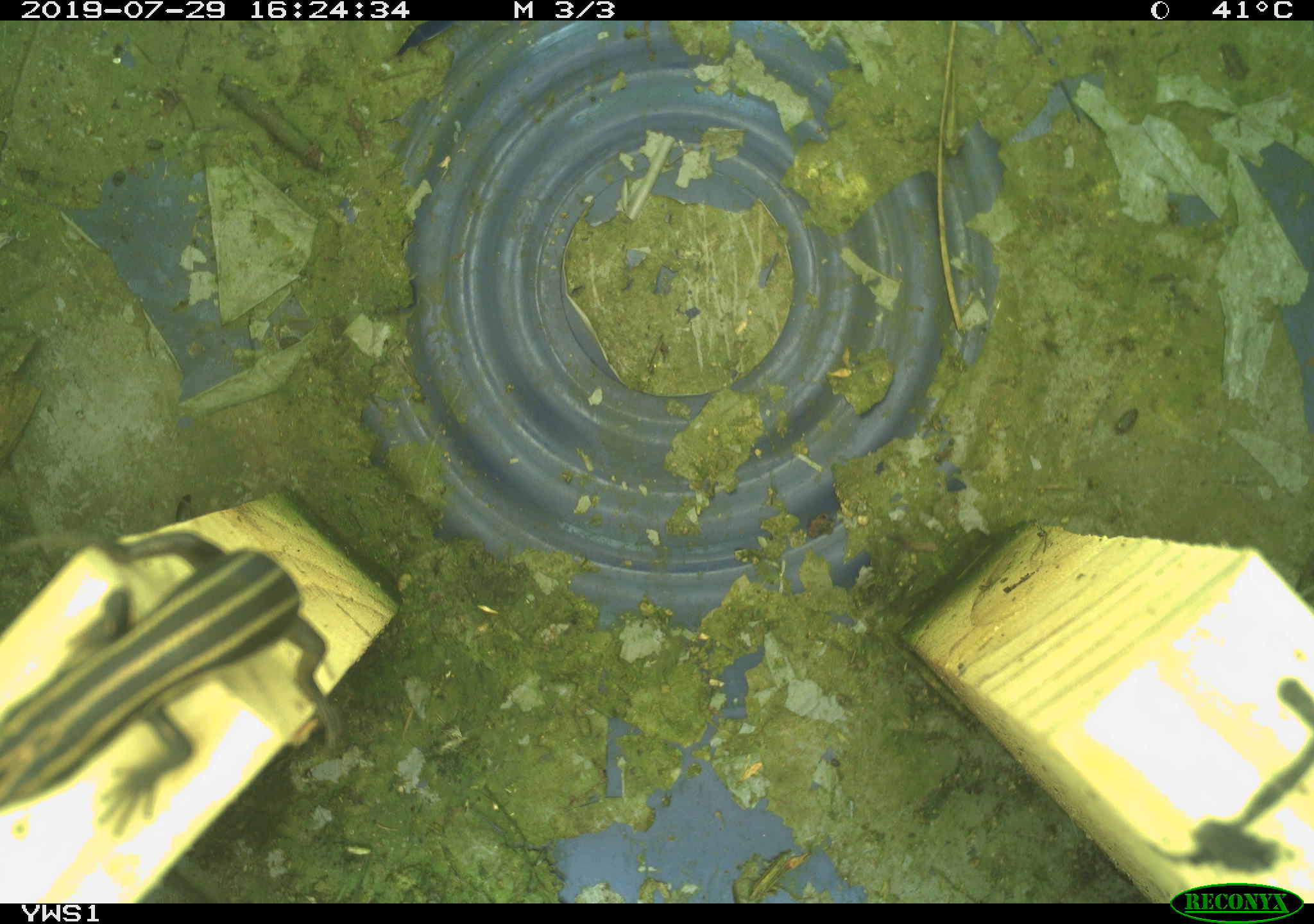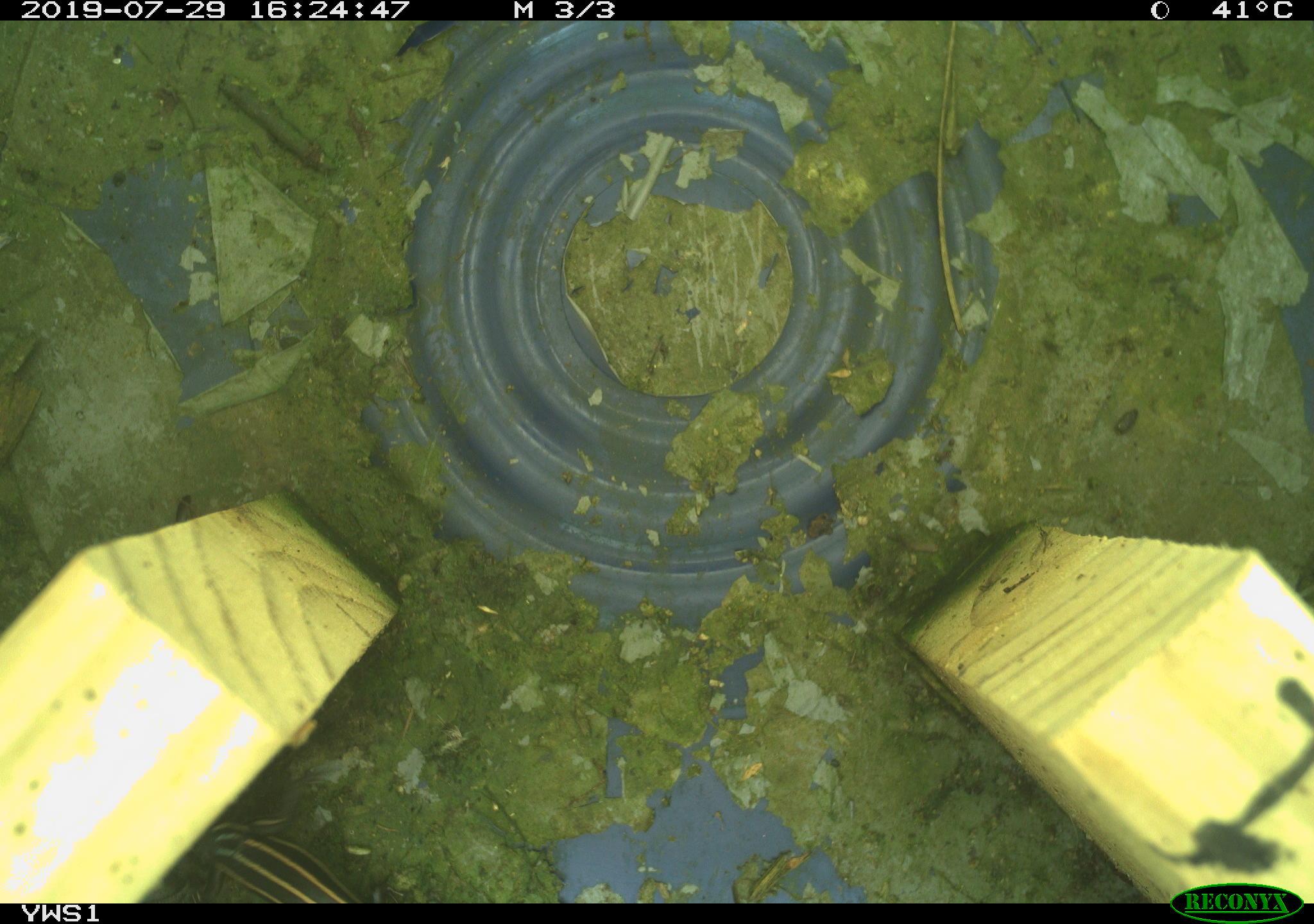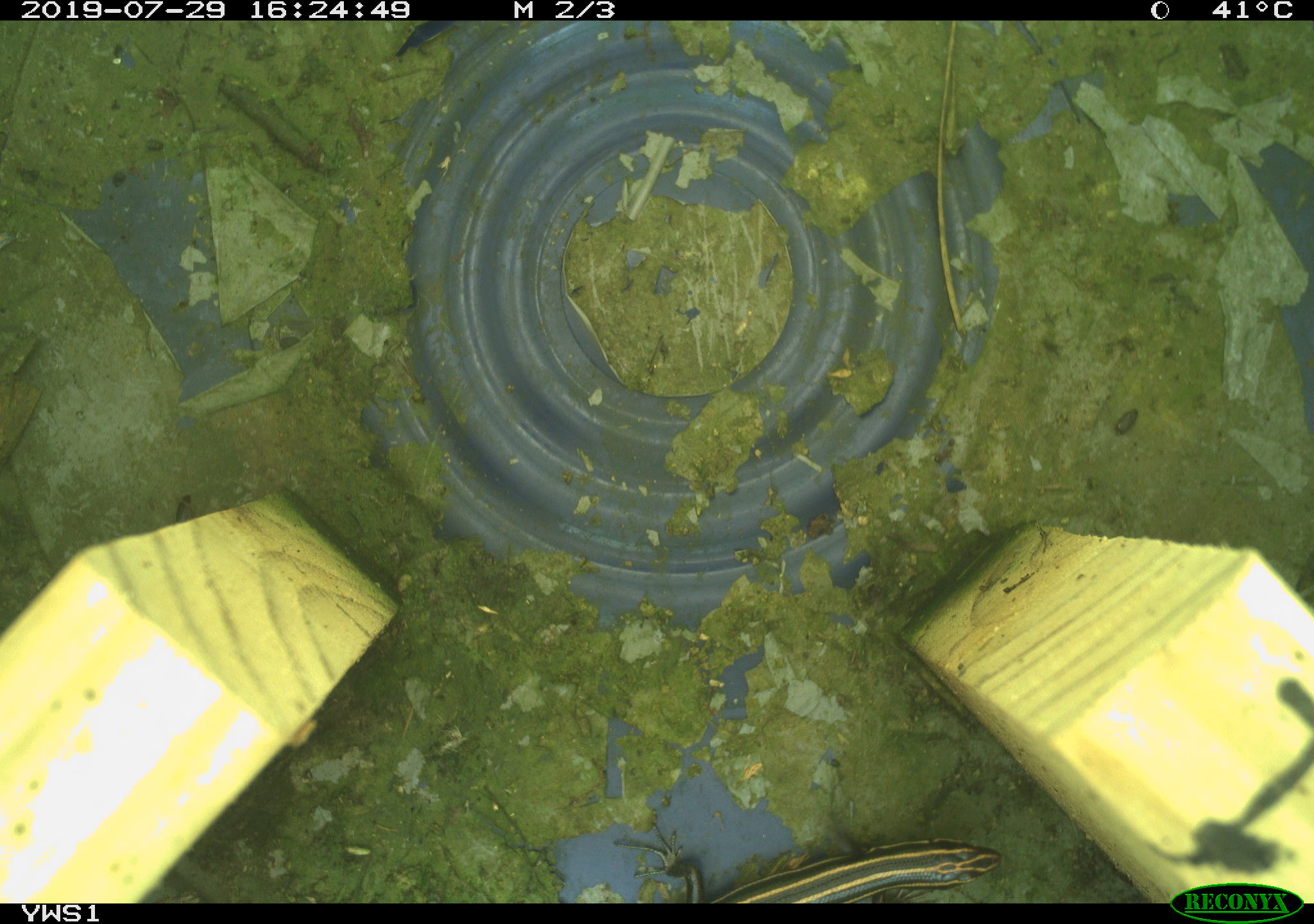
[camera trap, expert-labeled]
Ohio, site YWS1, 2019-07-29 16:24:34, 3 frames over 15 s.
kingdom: Animalia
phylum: Chordata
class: Reptilia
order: Squamata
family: Scincidae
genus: Plestiodon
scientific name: Plestiodon fasciatus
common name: common five-lined skink